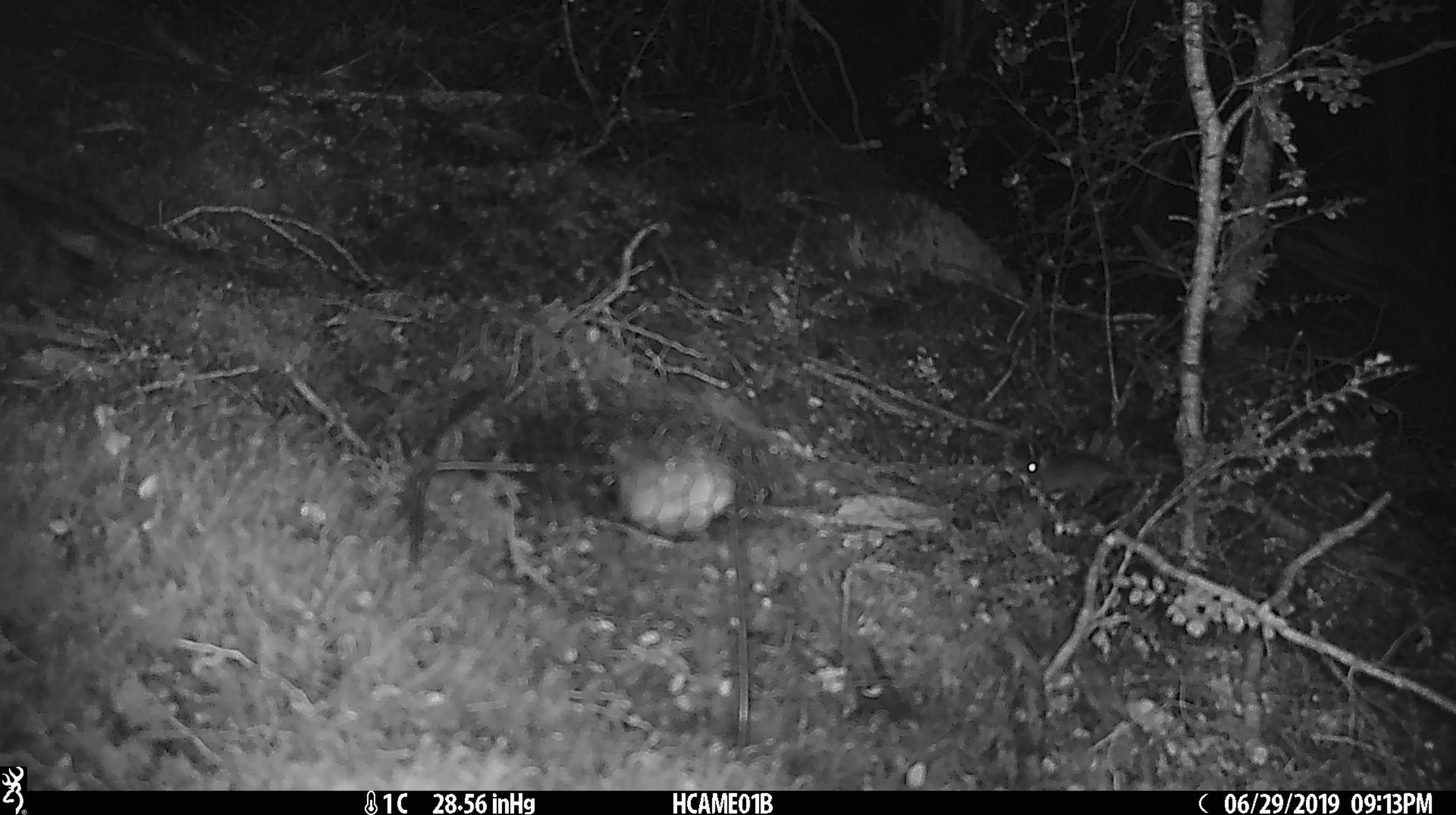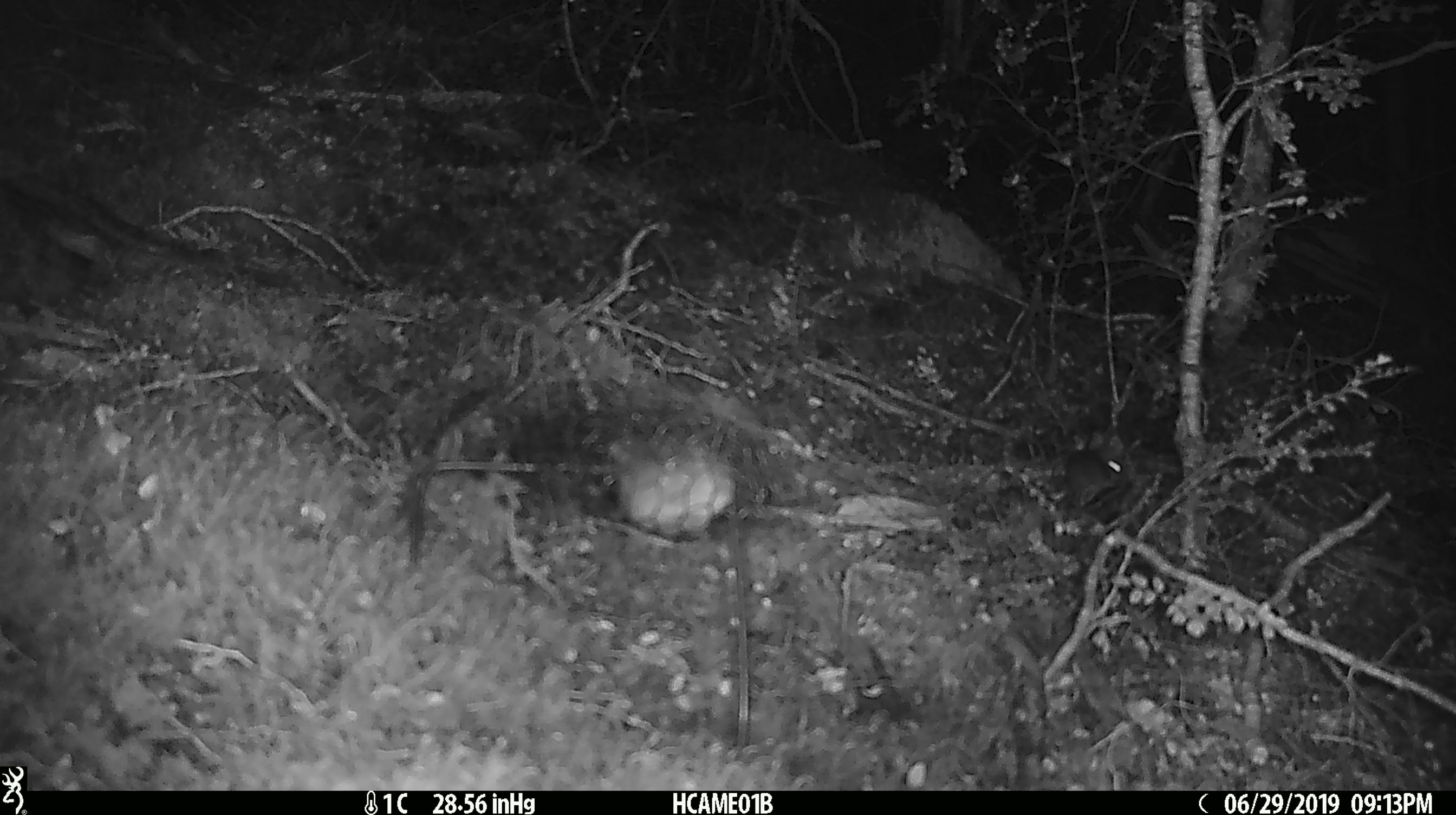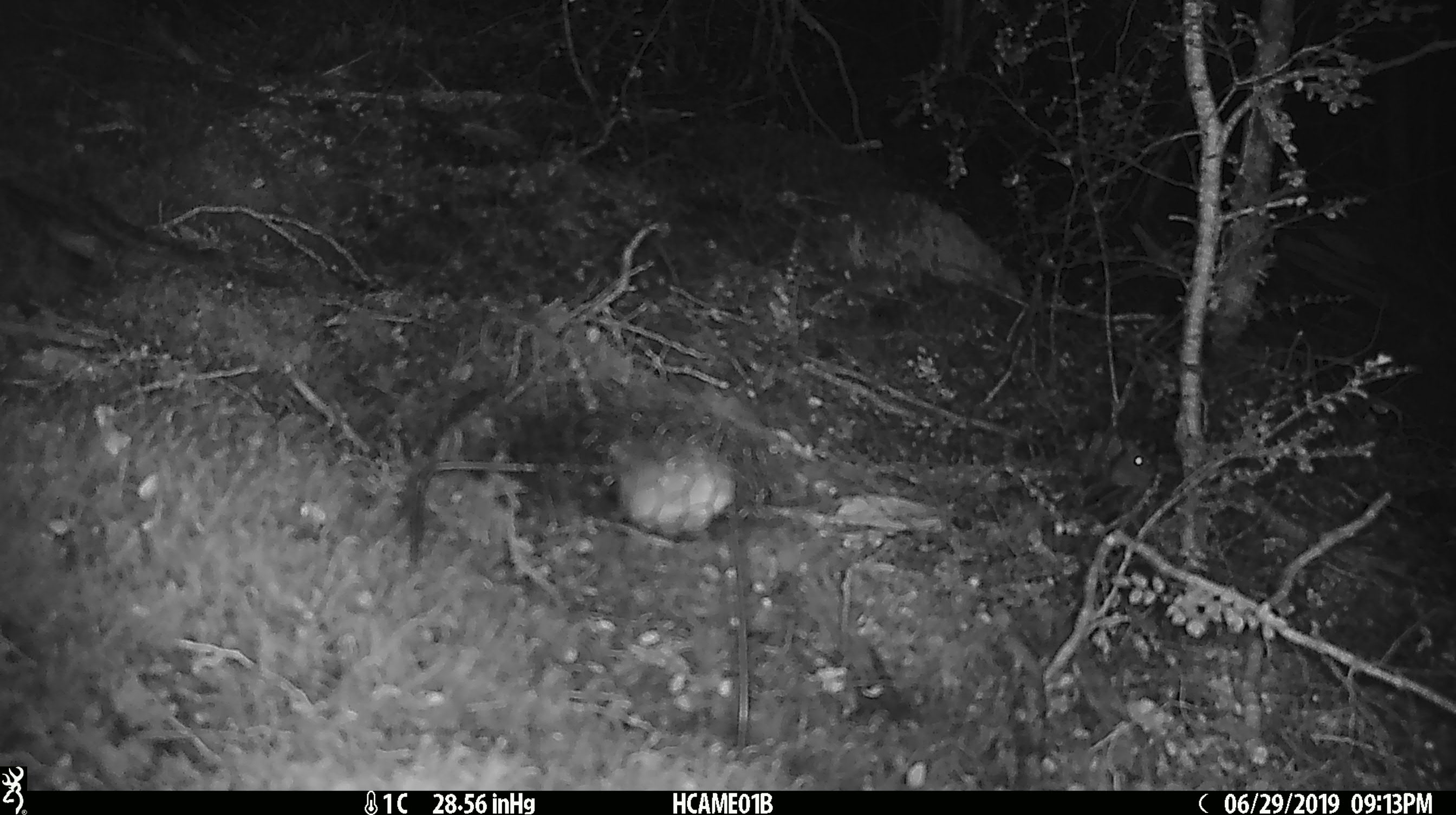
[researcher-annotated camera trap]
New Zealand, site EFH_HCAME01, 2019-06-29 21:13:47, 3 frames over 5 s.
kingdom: Animalia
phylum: Chordata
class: Mammalia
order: Rodentia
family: Muridae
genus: Mus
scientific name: Mus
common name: mouse